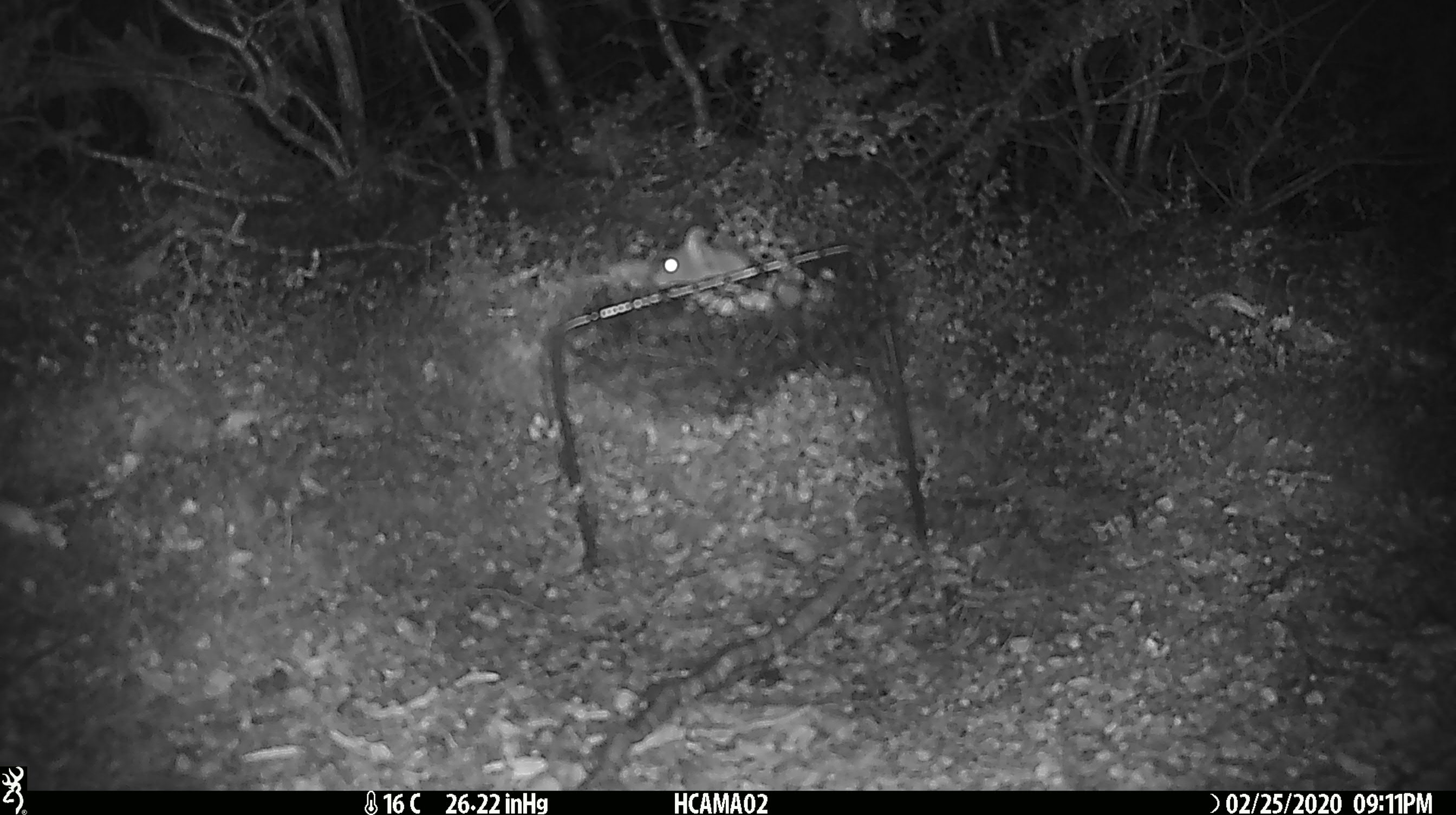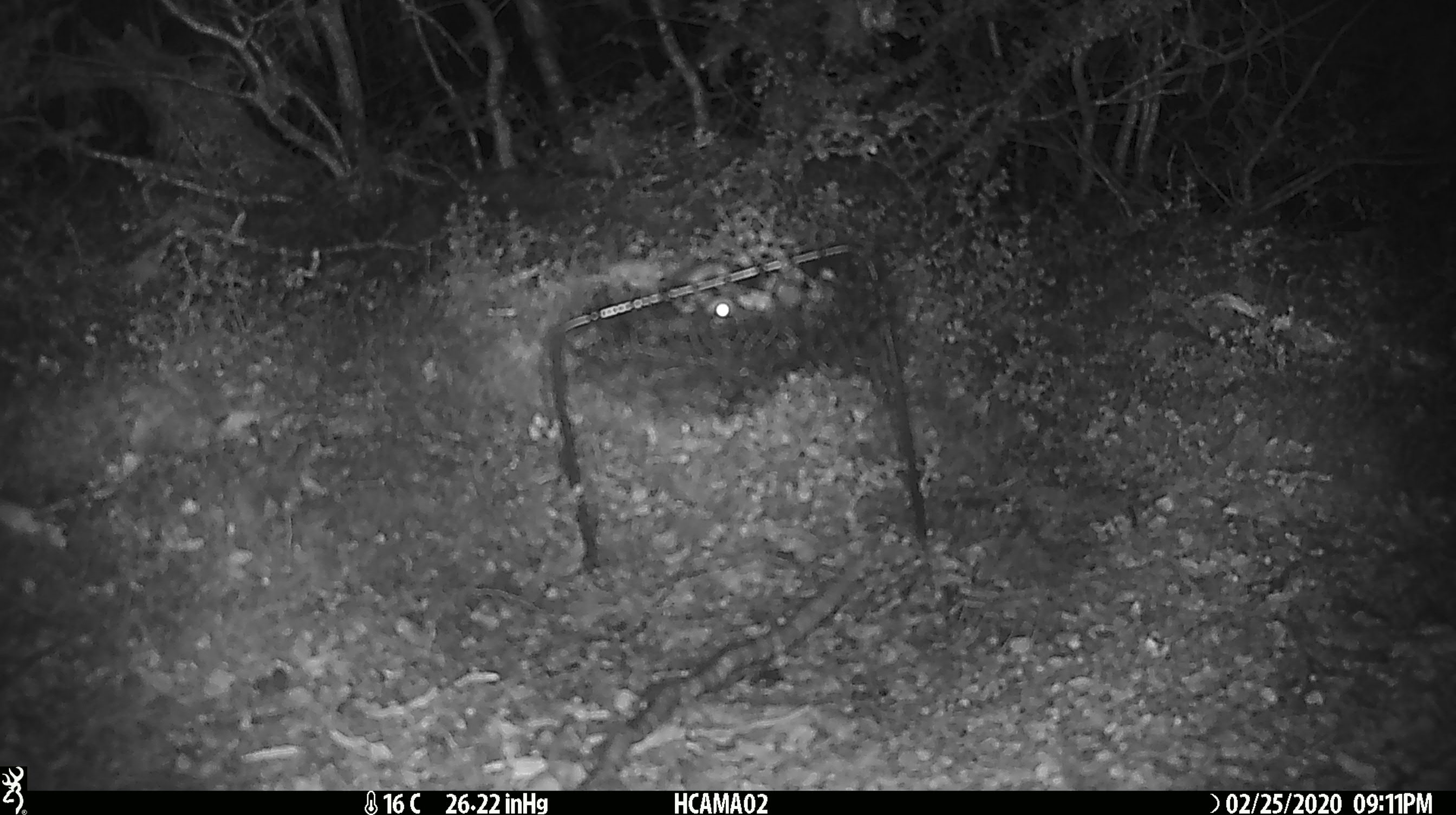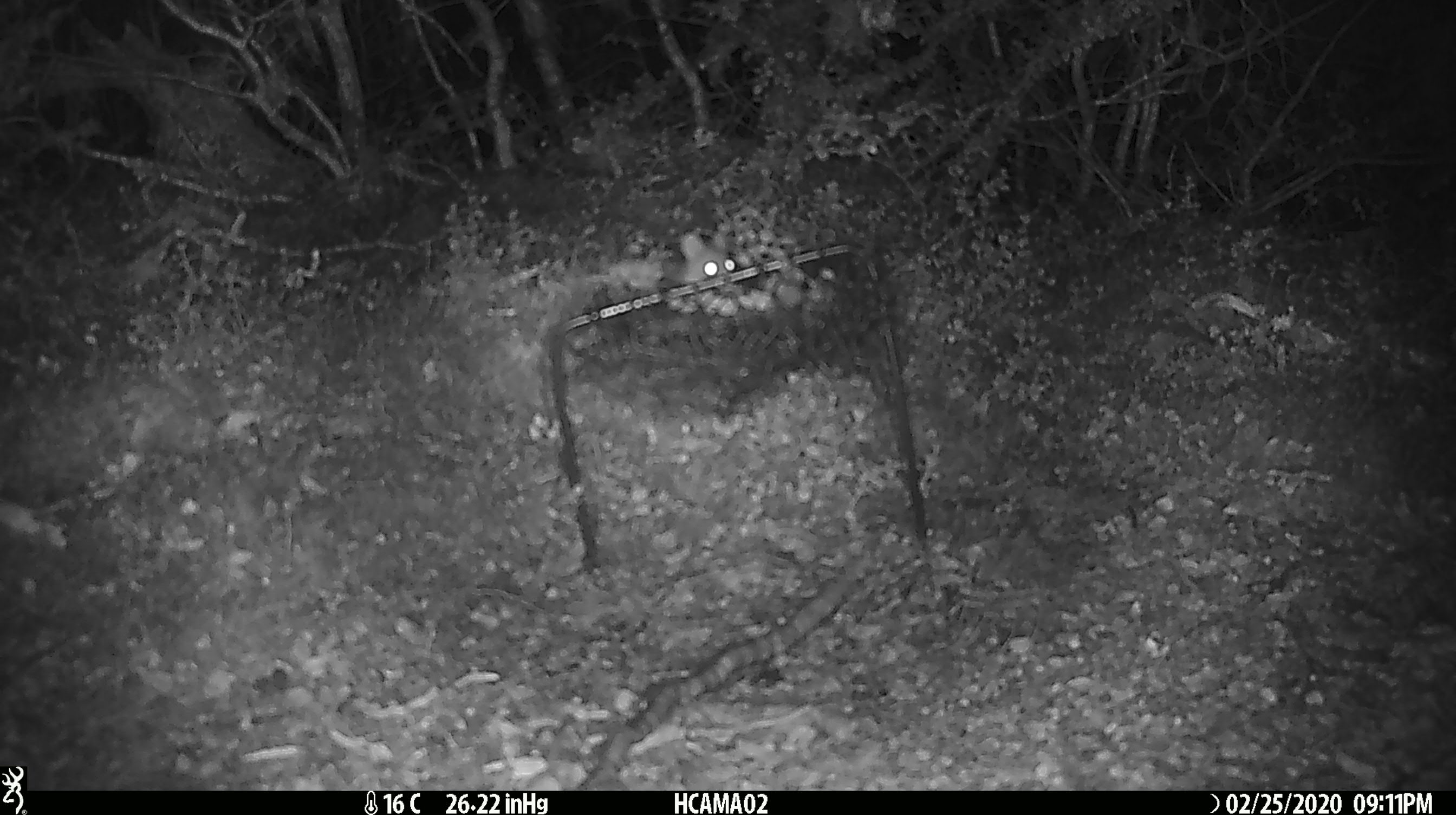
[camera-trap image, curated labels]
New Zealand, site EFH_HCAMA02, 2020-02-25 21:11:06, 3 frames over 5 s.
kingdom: Animalia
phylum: Chordata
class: Mammalia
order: Rodentia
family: Muridae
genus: Mus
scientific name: Mus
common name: mouse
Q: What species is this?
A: Mouse (Mus).